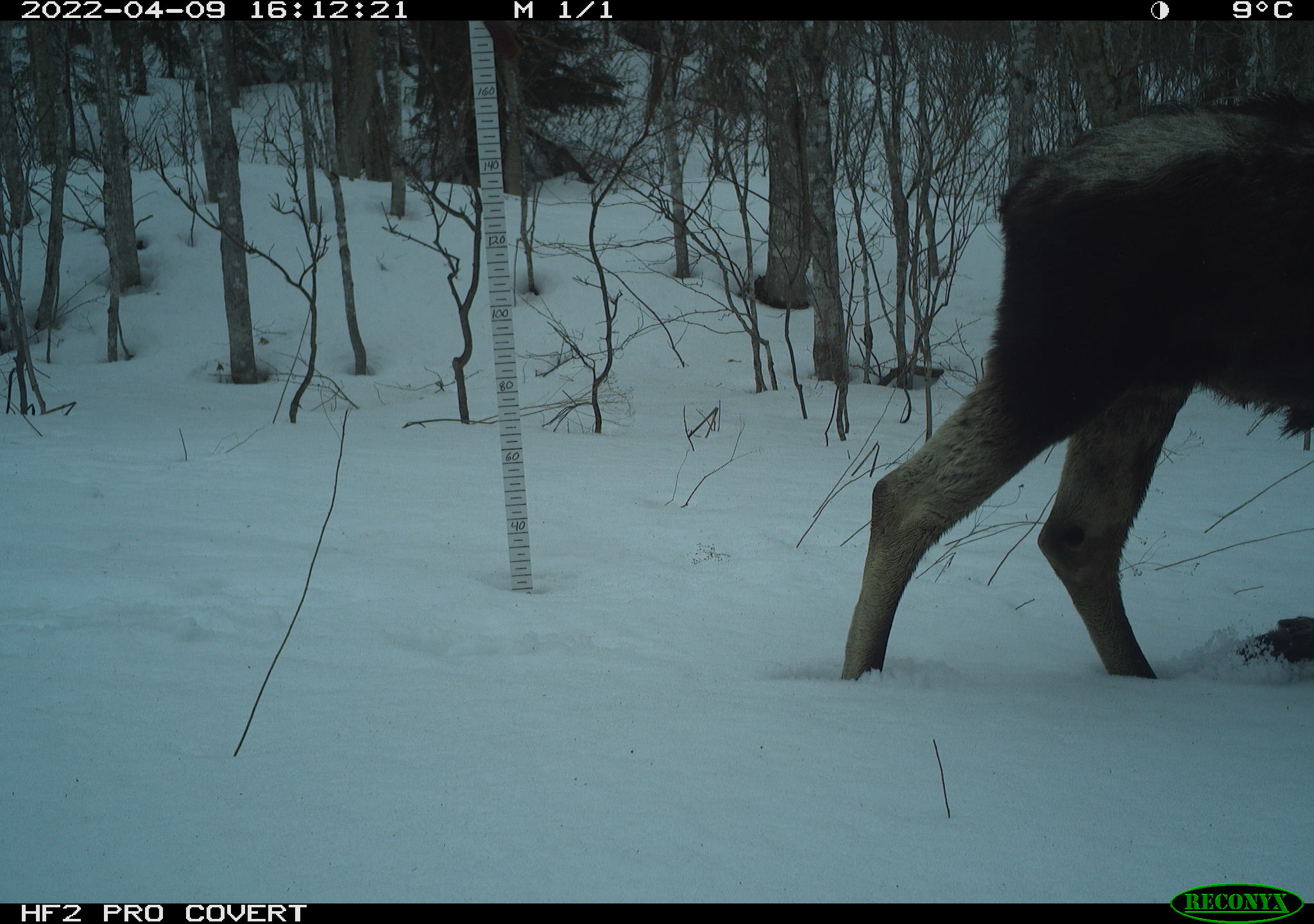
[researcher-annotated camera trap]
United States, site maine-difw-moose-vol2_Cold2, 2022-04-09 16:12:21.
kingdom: Animalia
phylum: Chordata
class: Mammalia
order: Artiodactyla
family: Cervidae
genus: Alces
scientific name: Alces alces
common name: moose